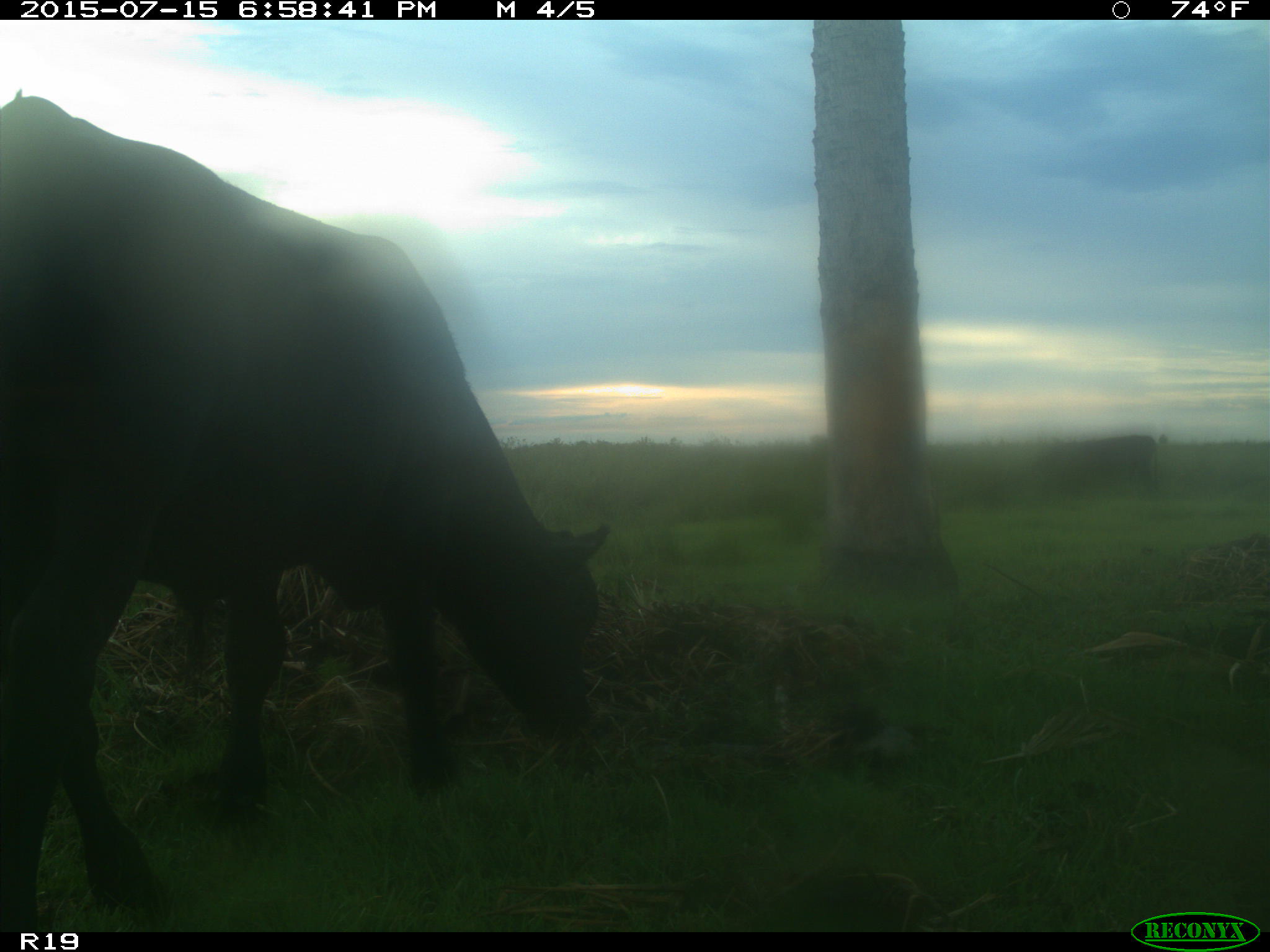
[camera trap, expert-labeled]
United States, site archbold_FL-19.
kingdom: Animalia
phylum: Chordata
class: Mammalia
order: Artiodactyla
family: Bovidae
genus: Bos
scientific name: Bos taurus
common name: domestic cow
Bos taurus (domestic cow).